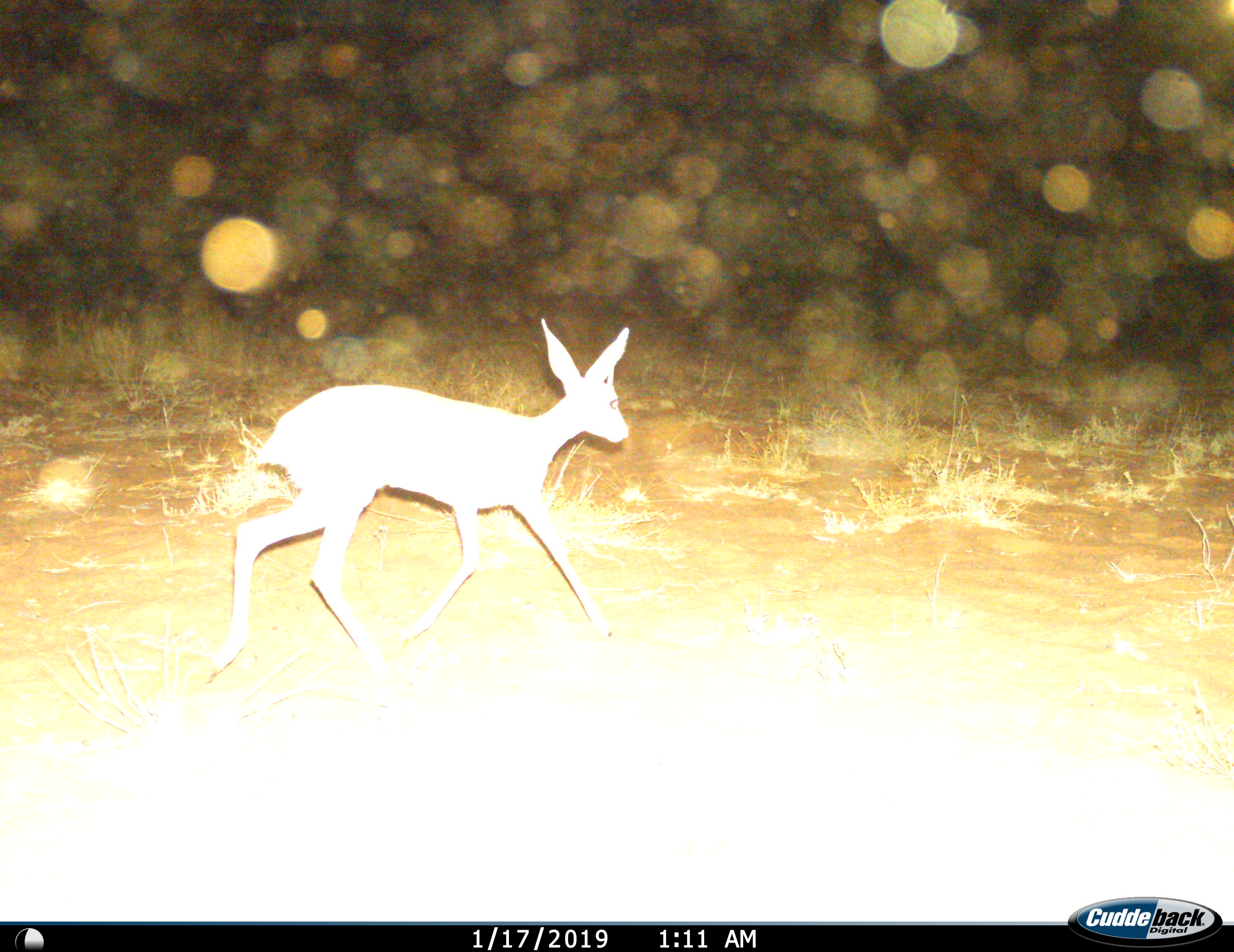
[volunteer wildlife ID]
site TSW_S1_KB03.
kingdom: Animalia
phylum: Chordata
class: Mammalia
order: Artiodactyla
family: Bovidae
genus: Raphicerus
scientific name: Raphicerus campestris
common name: steenbok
Steenbok (Raphicerus campestris), count 1. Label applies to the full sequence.